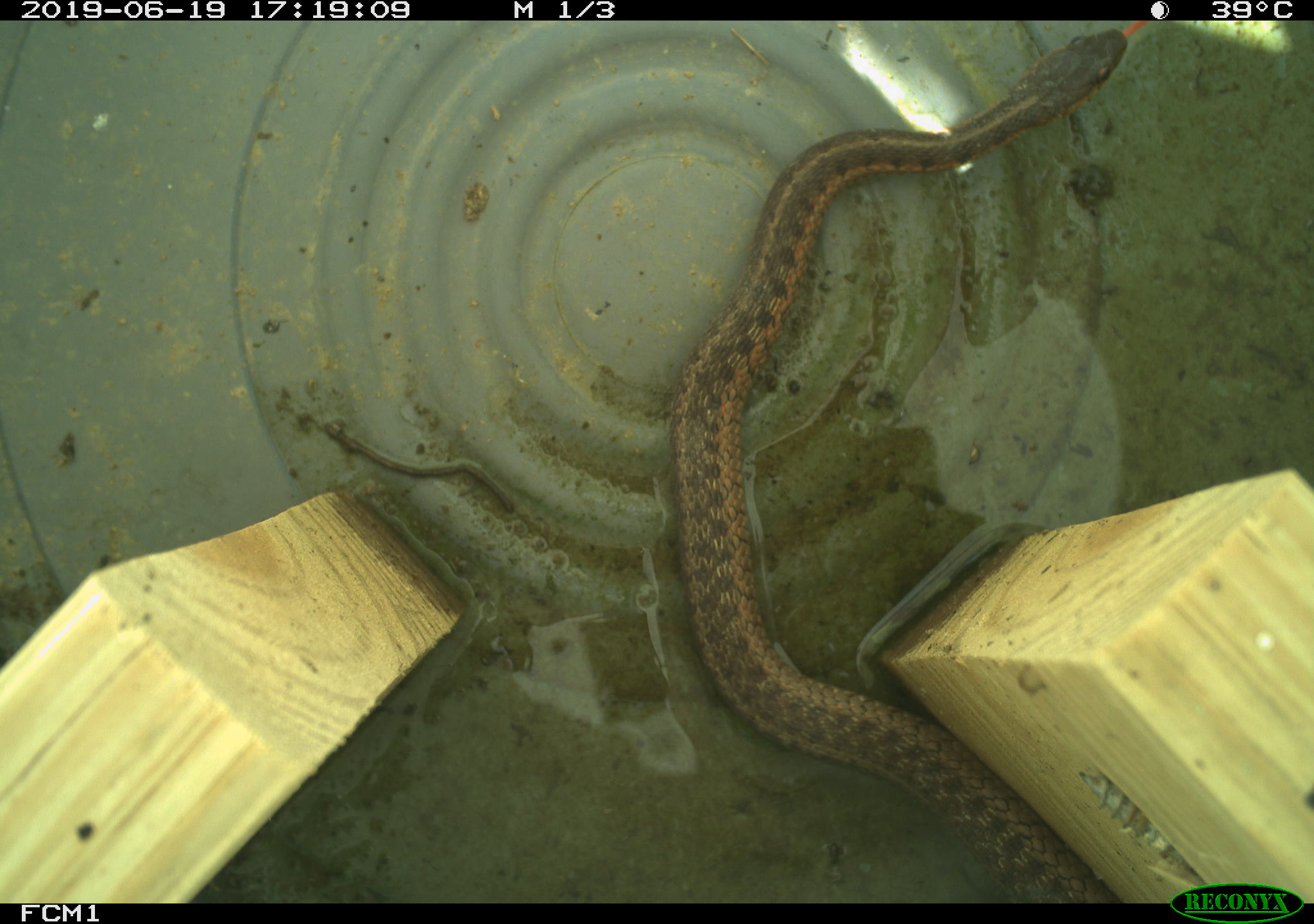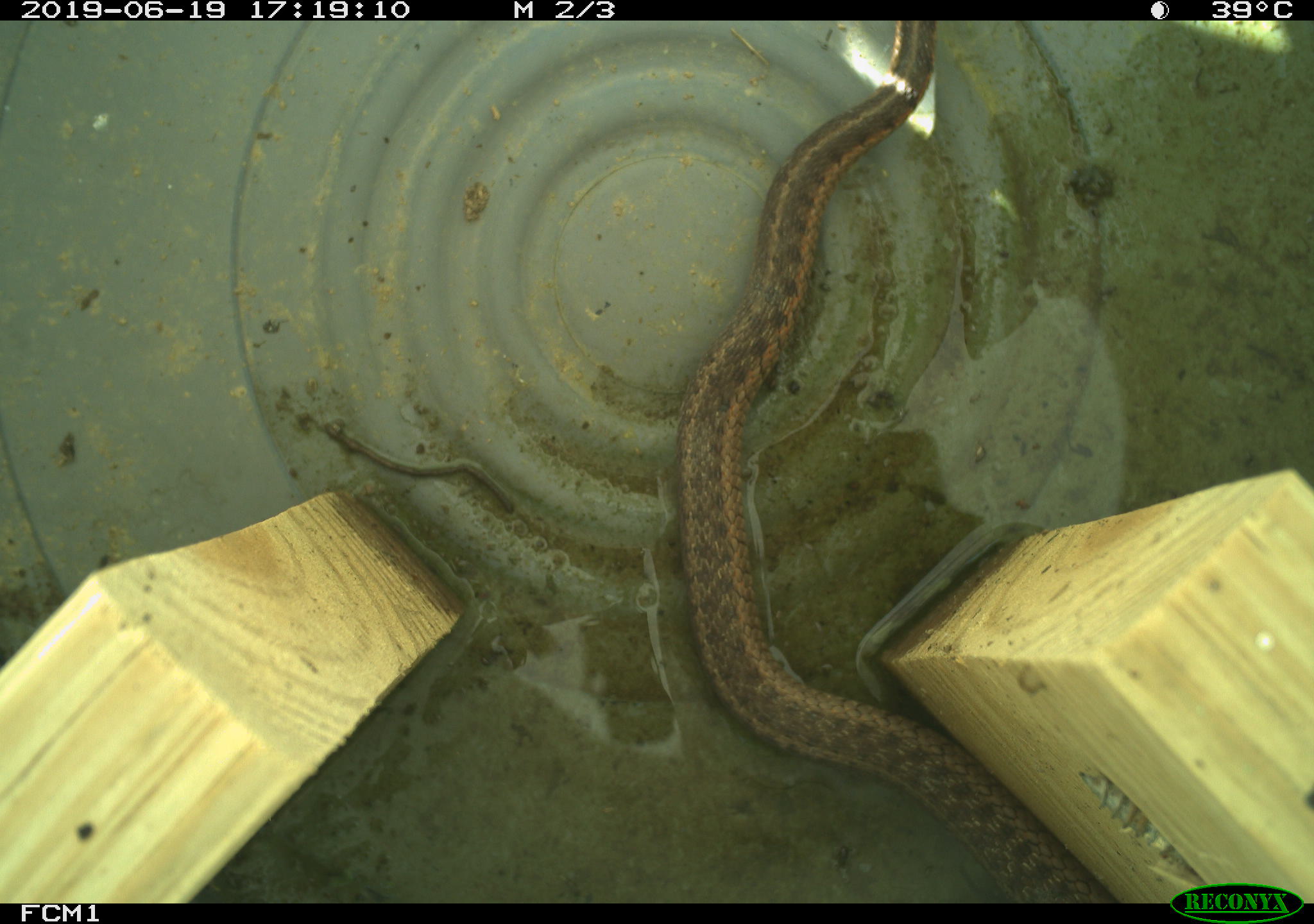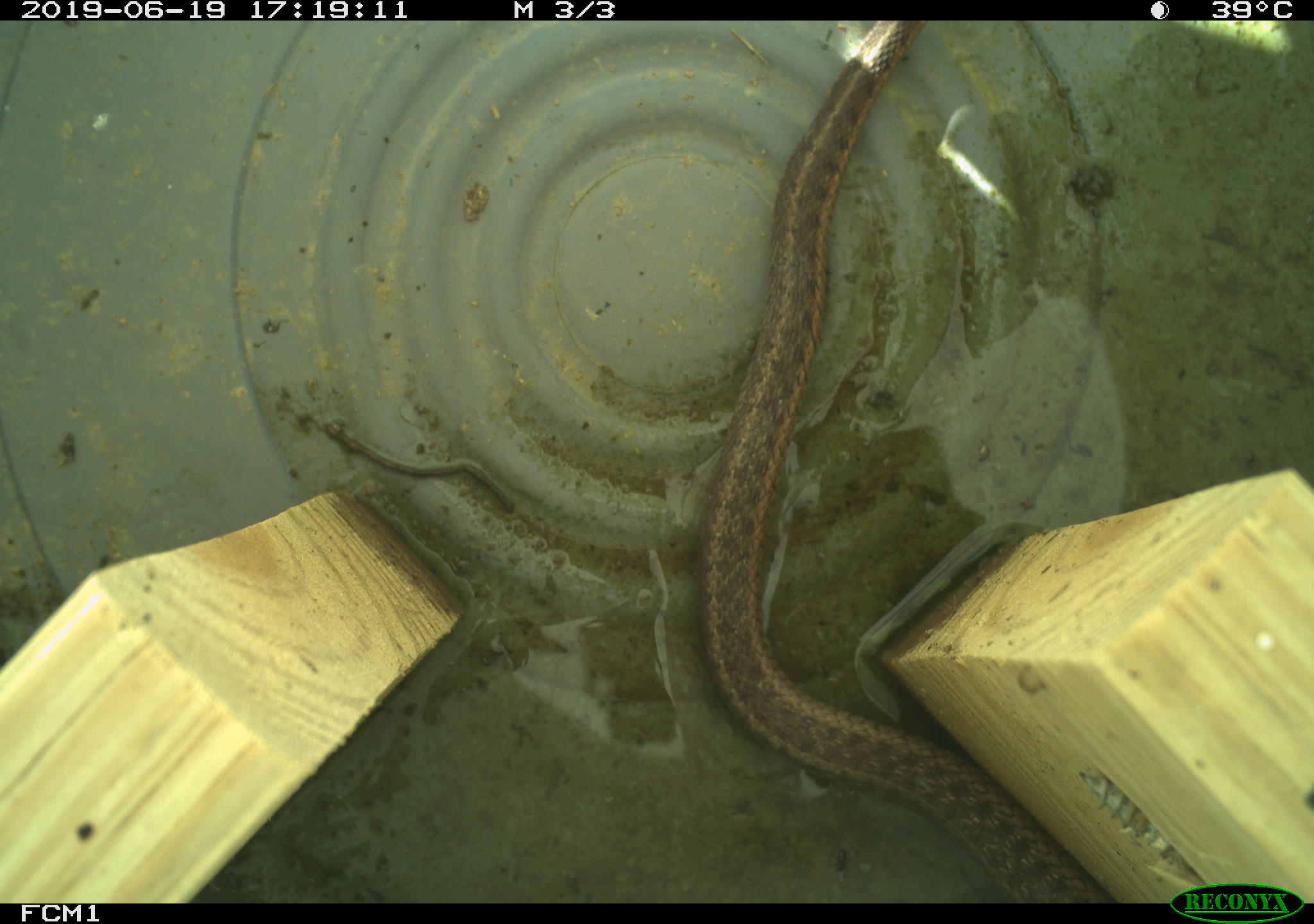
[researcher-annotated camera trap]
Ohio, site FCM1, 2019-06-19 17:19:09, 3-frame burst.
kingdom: Animalia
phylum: Chordata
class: Reptilia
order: Squamata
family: Colubridae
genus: Thamnophis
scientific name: Thamnophis sirtalis sirtalis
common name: eastern gartersnake